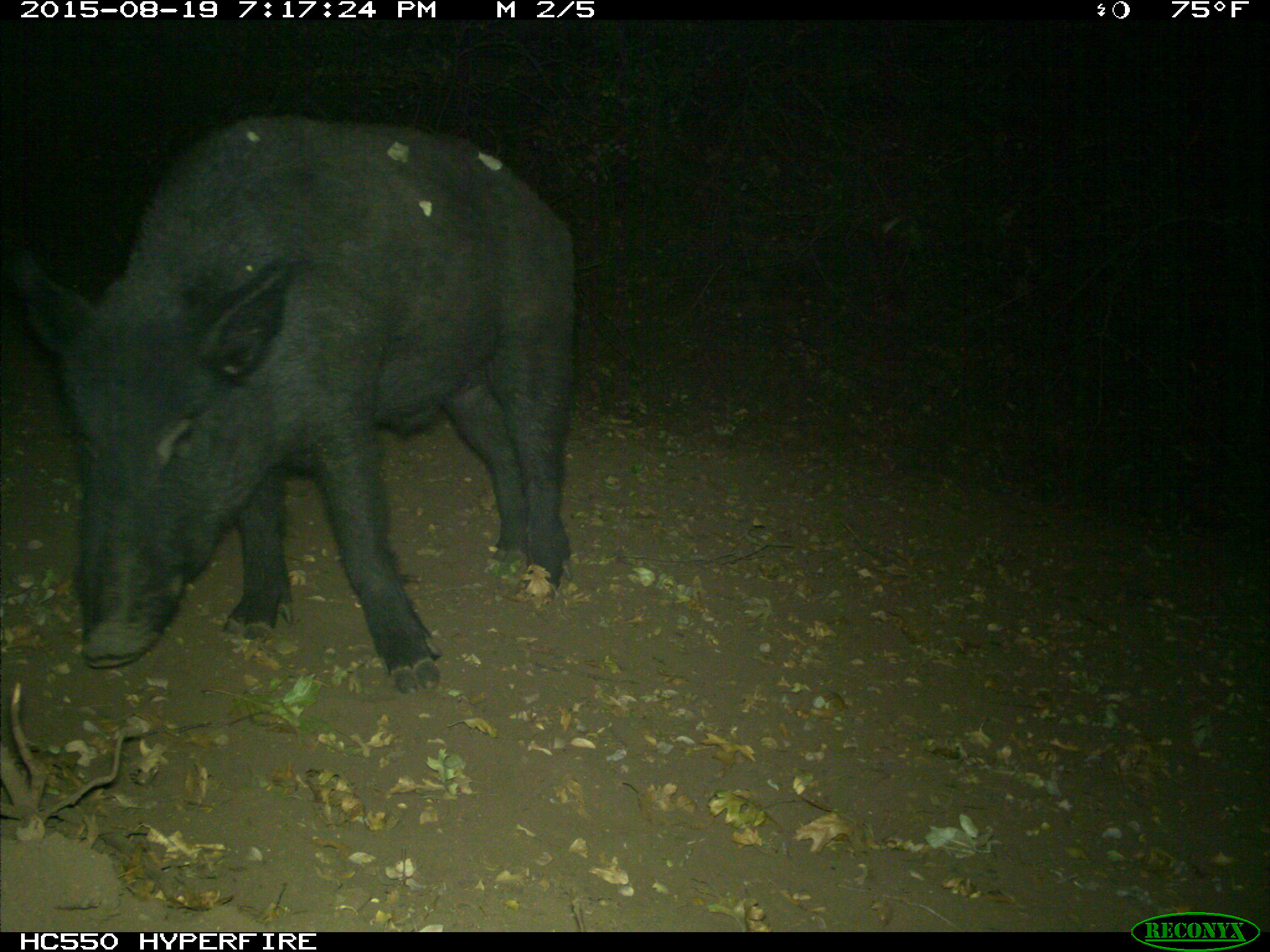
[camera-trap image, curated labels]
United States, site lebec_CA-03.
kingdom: Animalia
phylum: Chordata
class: Mammalia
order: Artiodactyla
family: Suidae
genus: Sus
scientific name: Sus scrofa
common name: wild boar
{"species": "Sus scrofa (wild boar)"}